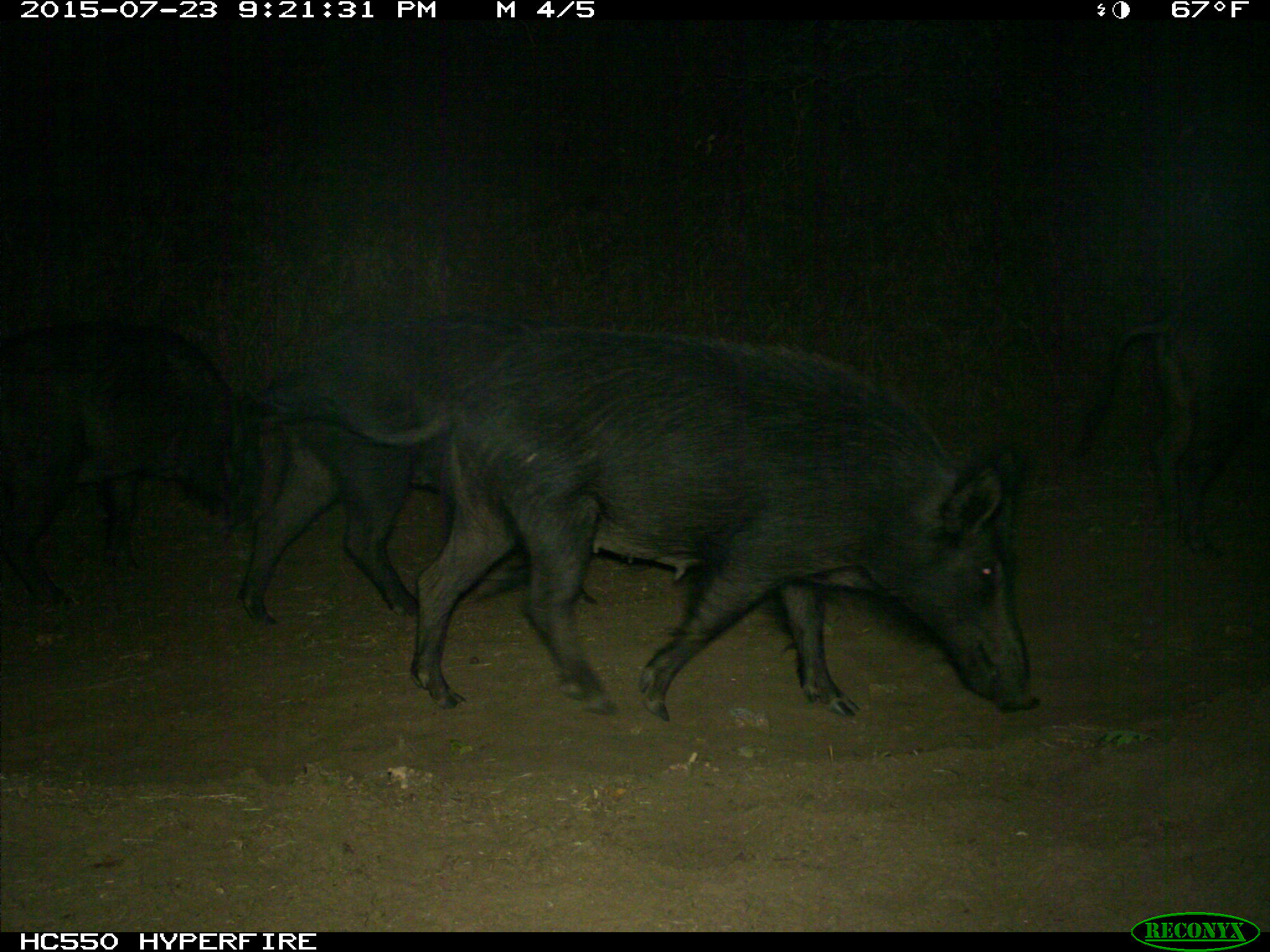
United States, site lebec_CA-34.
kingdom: Animalia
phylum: Chordata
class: Mammalia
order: Artiodactyla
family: Suidae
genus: Sus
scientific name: Sus scrofa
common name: wild boar